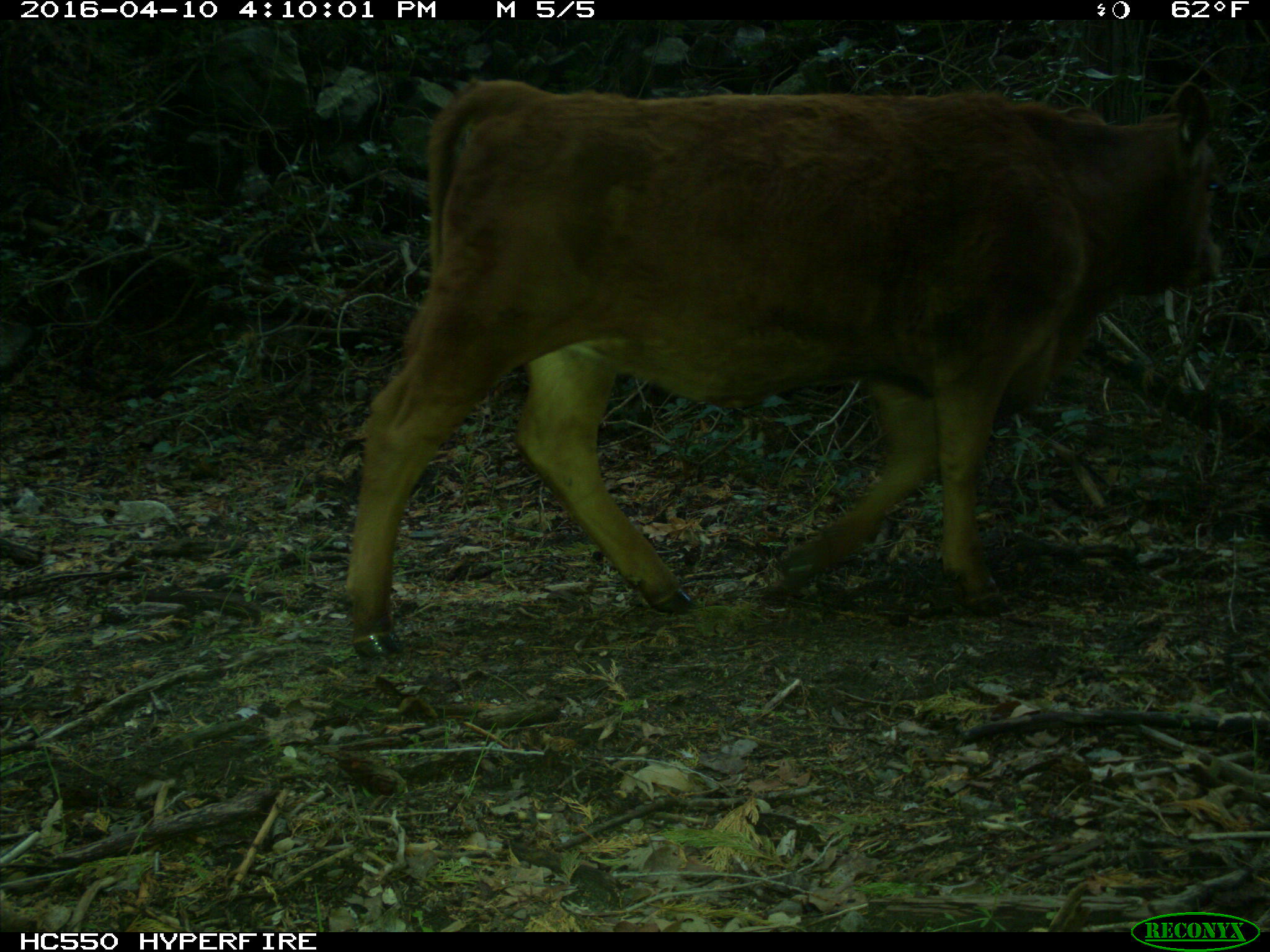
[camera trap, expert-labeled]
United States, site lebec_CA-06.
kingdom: Animalia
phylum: Chordata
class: Mammalia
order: Artiodactyla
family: Bovidae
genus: Bos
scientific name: Bos taurus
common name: domestic cow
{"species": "Bos taurus (domestic cow)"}